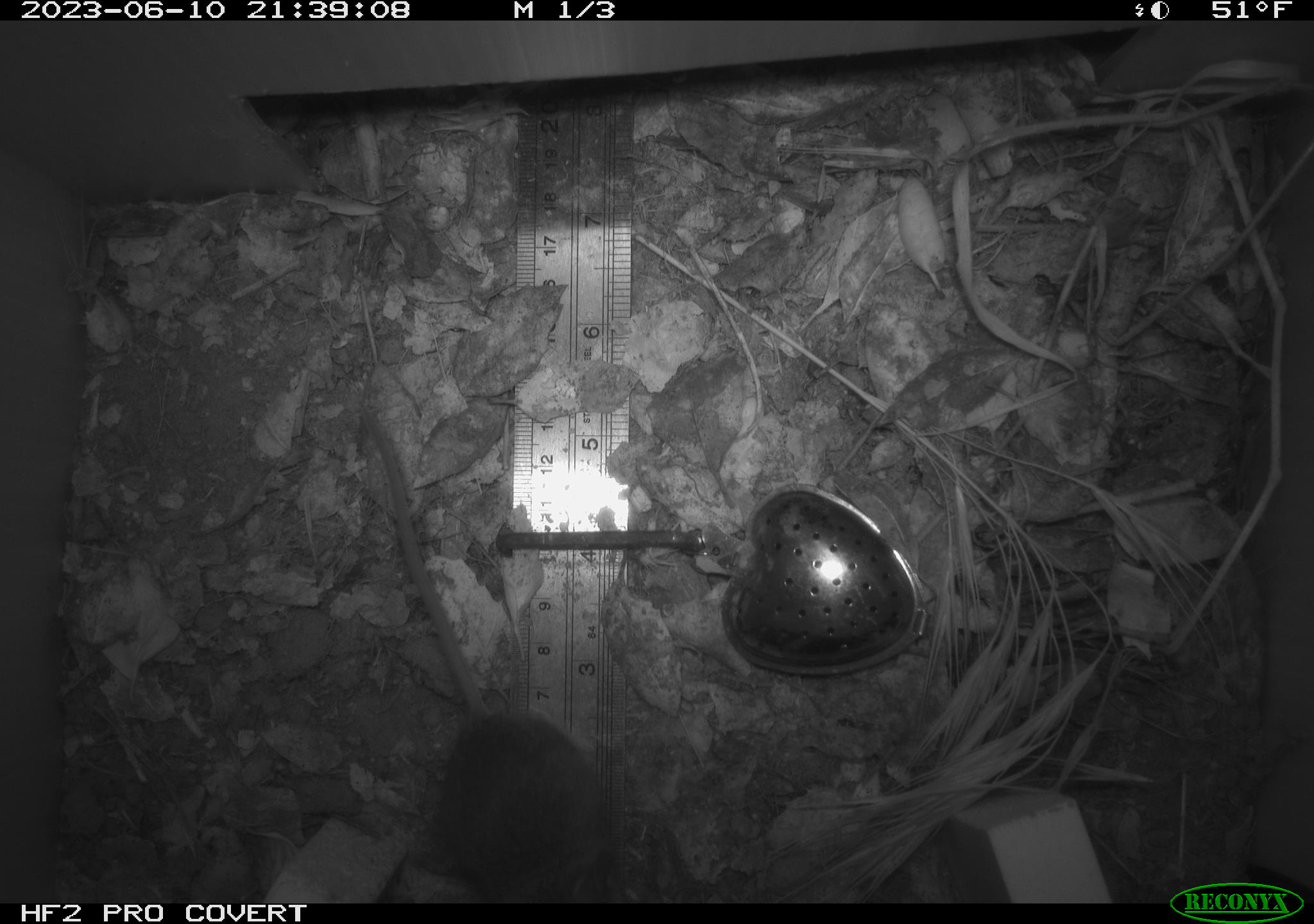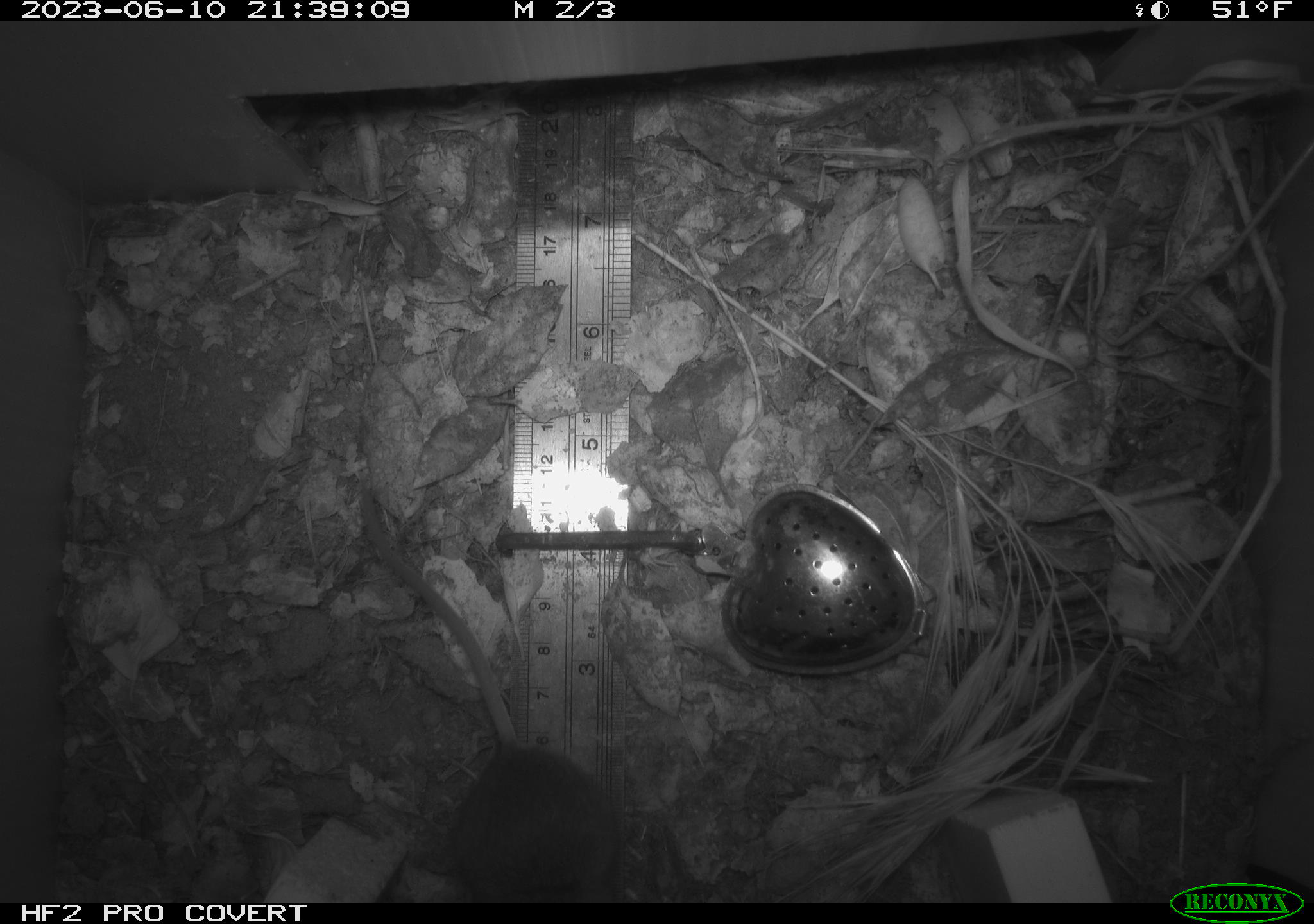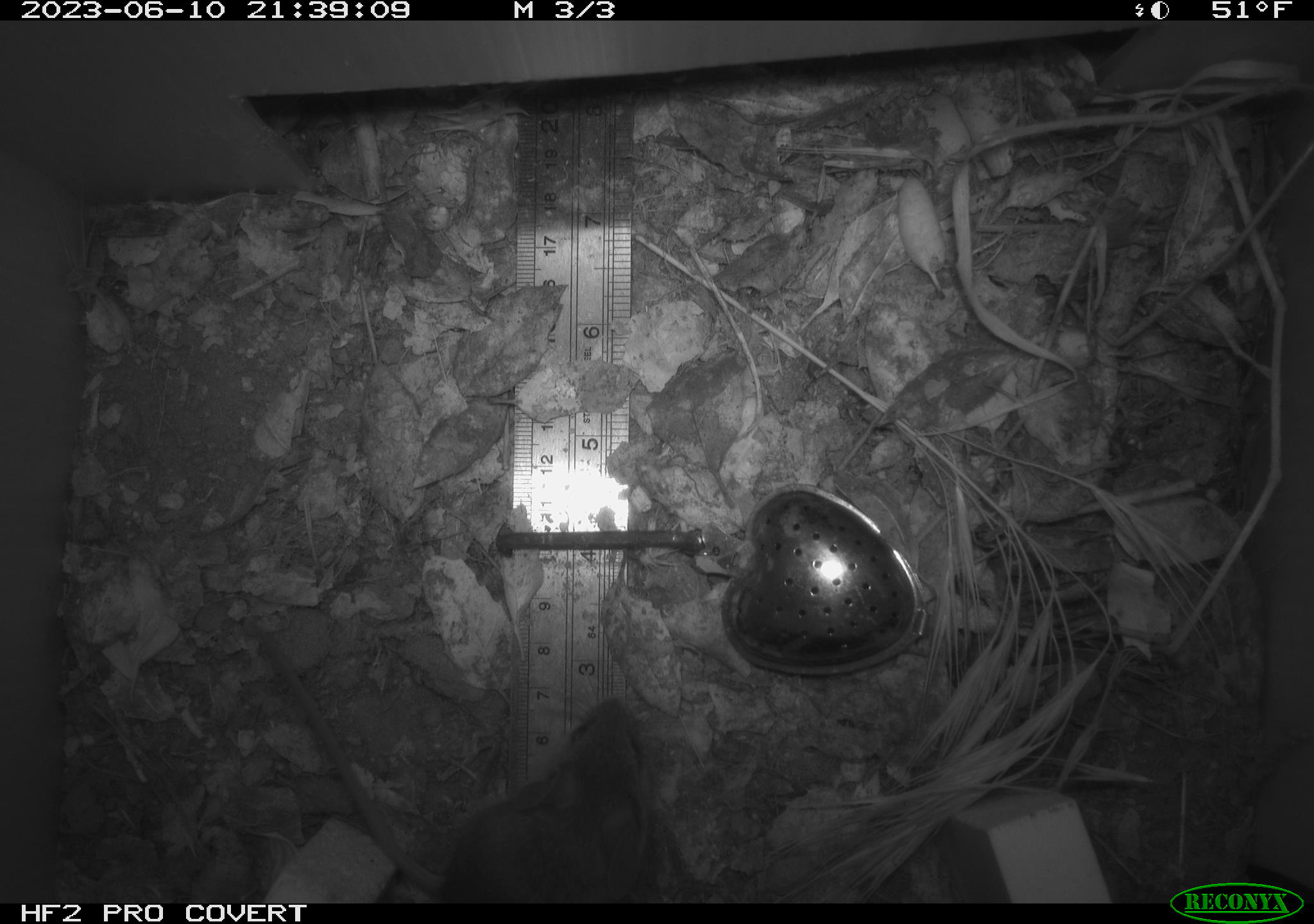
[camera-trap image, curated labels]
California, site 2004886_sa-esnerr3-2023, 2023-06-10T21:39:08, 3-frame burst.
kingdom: Animalia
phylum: Chordata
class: Mammalia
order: Rodentia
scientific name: Rodentia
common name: mouse species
Mouse species (Rodentia).